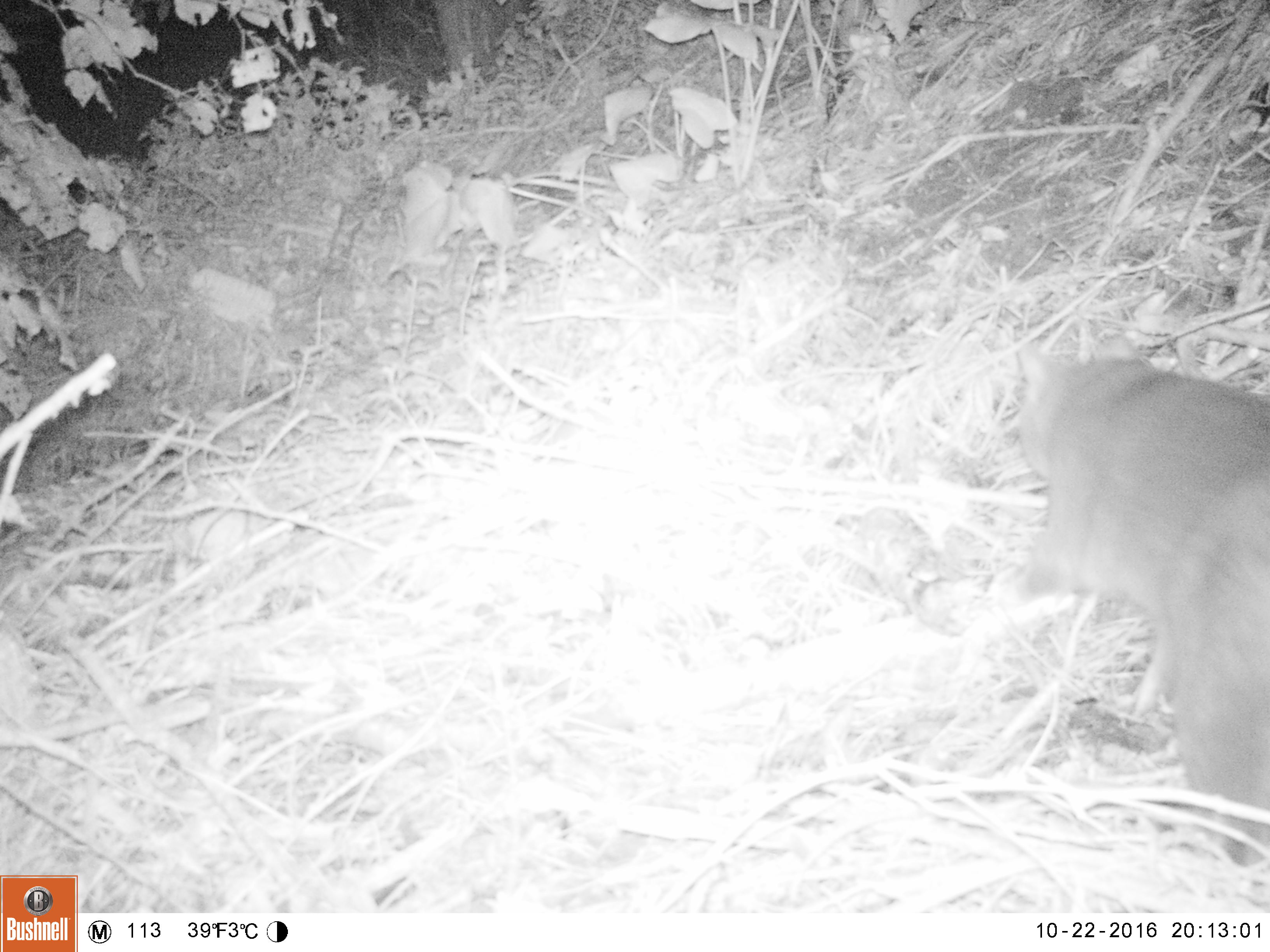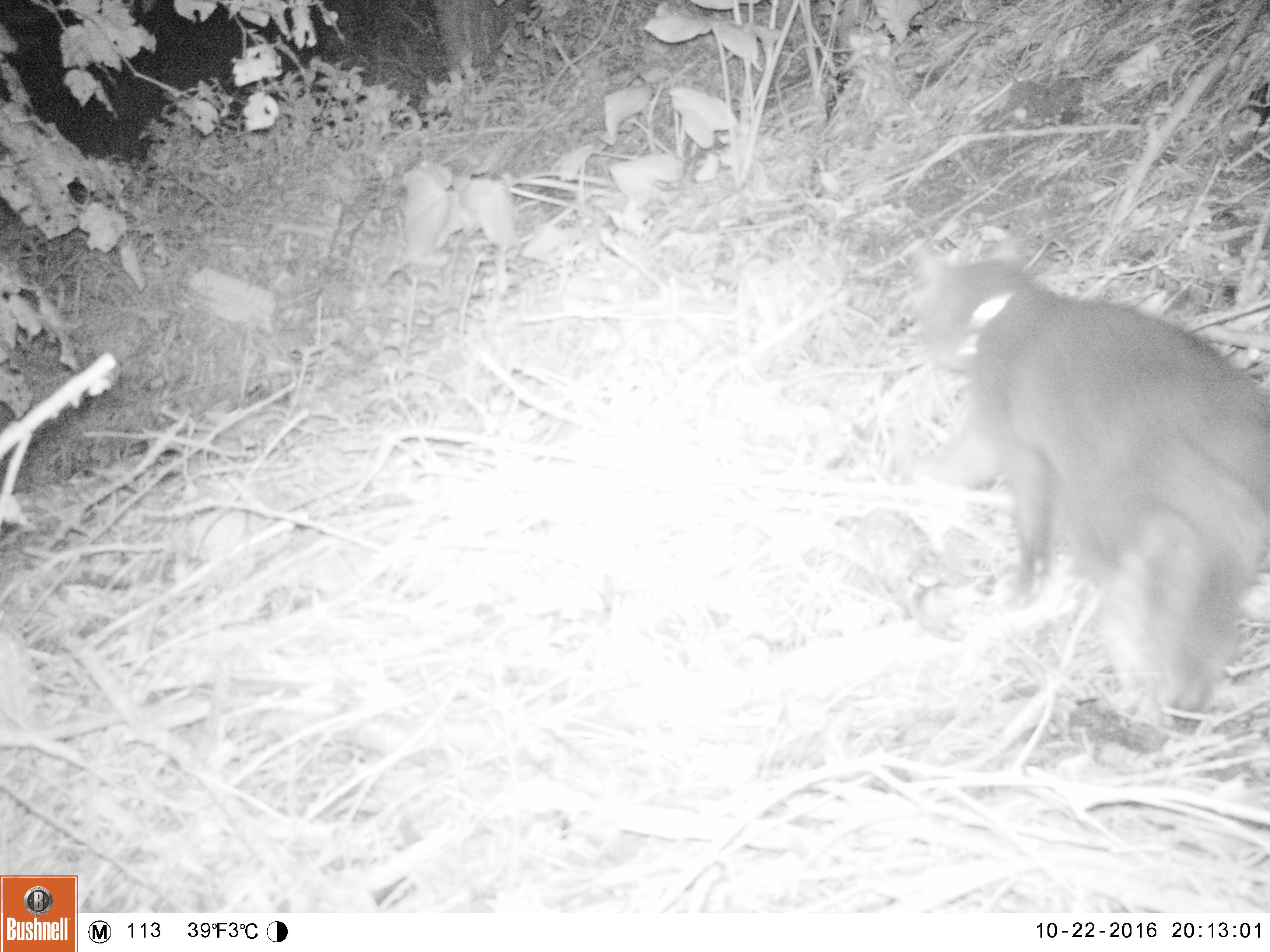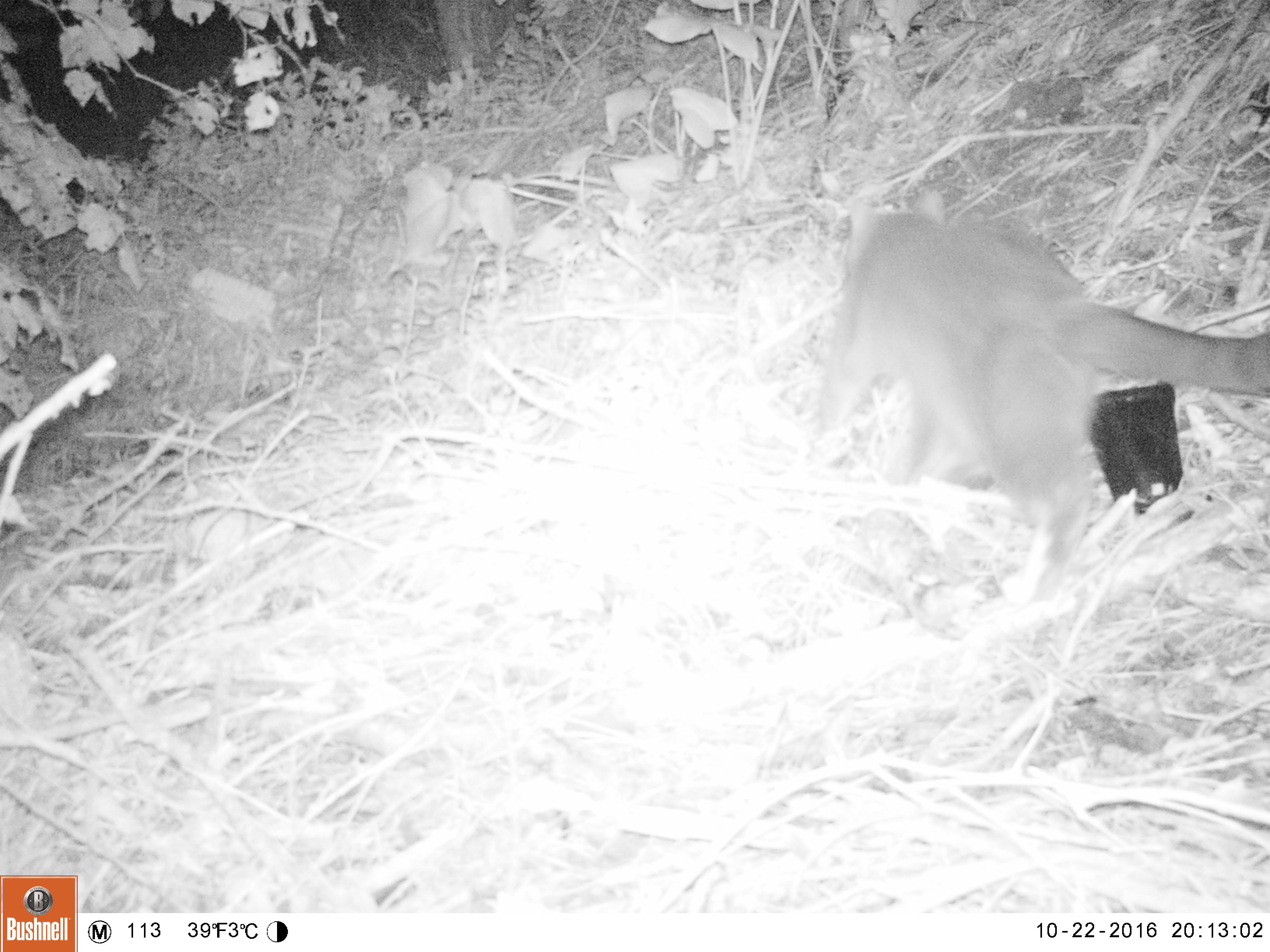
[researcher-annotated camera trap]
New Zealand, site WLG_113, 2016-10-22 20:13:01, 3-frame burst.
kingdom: Animalia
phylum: Chordata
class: Mammalia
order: Carnivora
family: Felidae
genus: Felis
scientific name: Felis catus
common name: domestic cat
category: cat